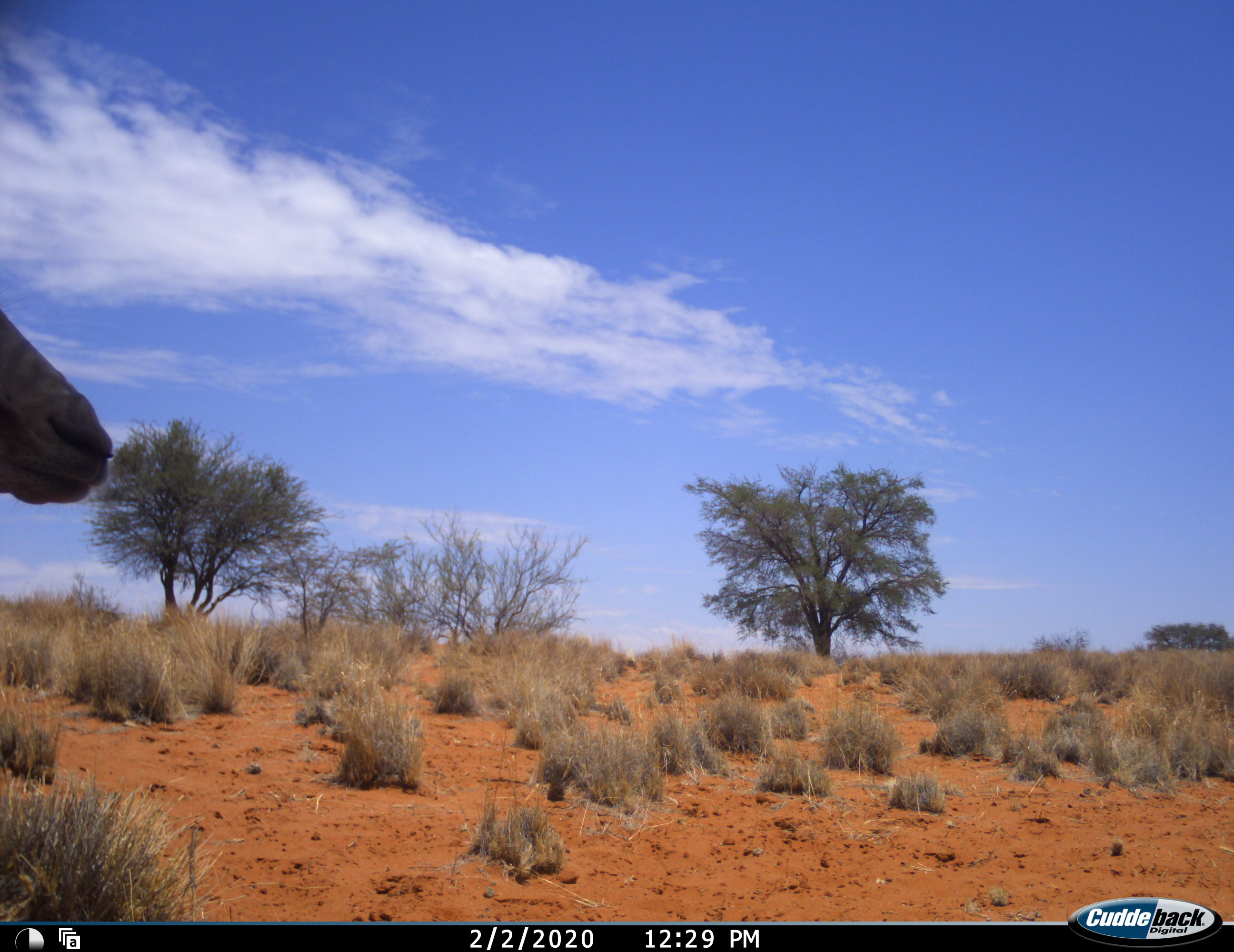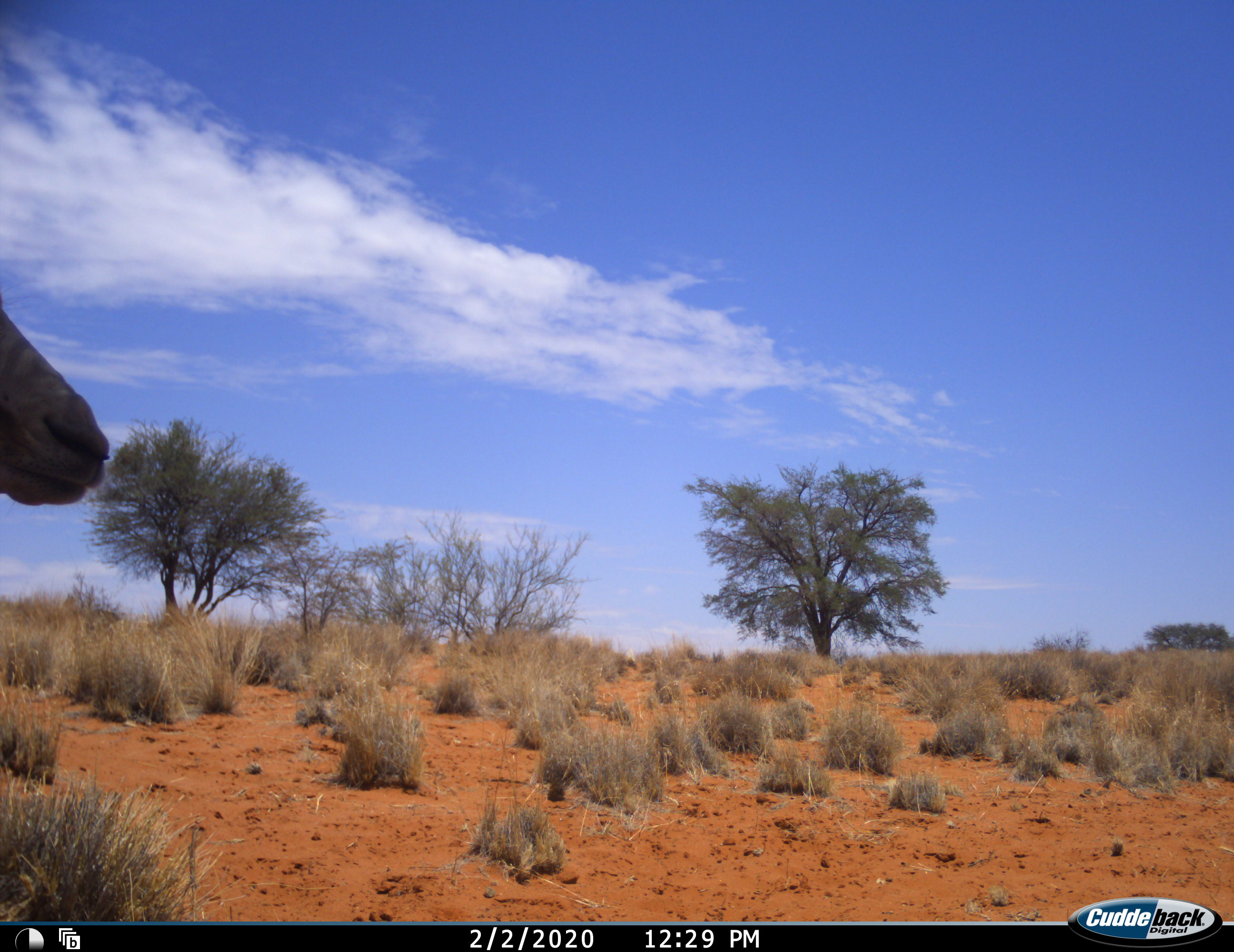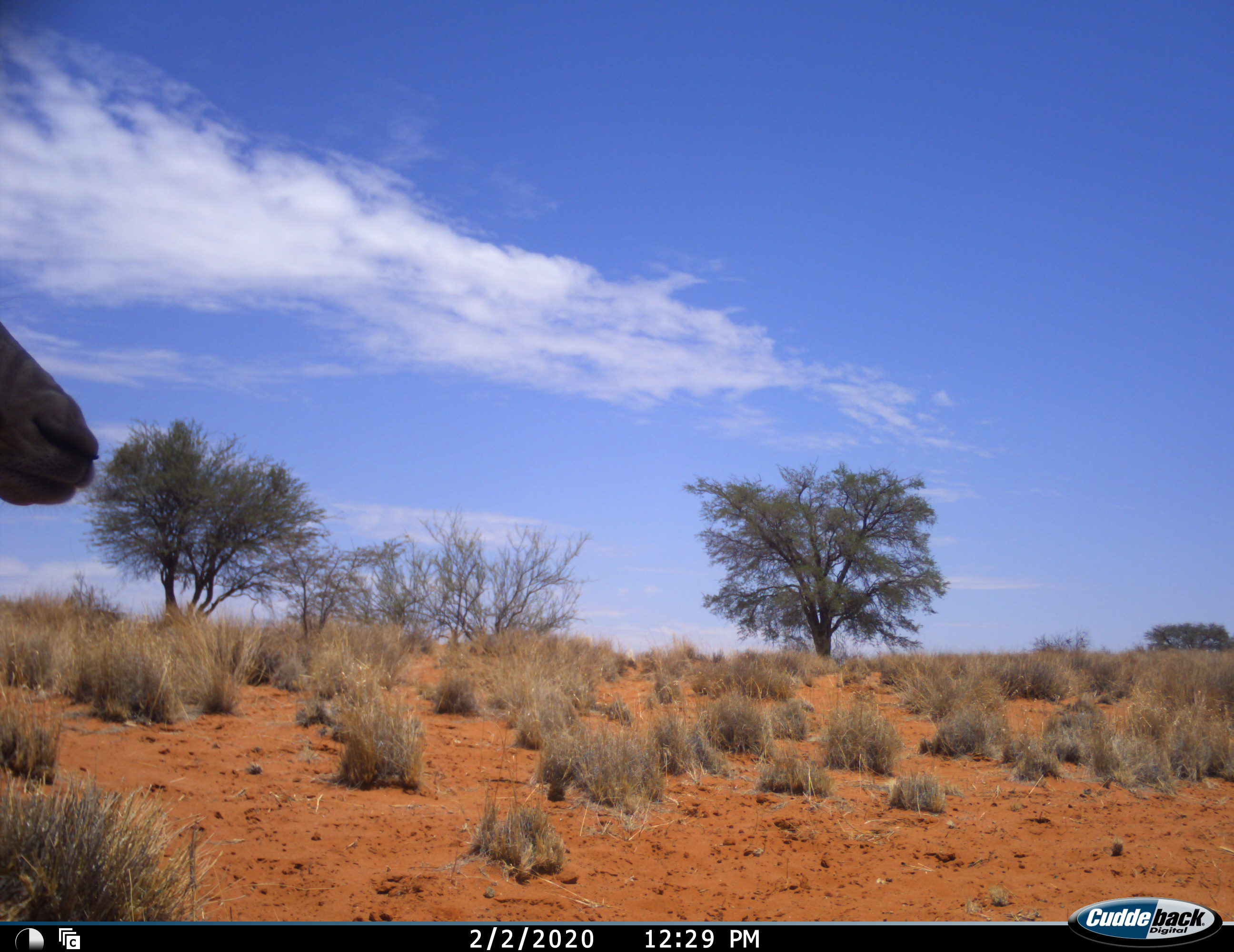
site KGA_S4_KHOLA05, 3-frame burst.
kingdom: Animalia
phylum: Chordata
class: Mammalia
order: Artiodactyla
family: Bovidae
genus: Tragelaphus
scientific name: Tragelaphus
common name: kudu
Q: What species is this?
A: Kudu (Tragelaphus).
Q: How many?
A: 1.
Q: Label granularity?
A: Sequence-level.